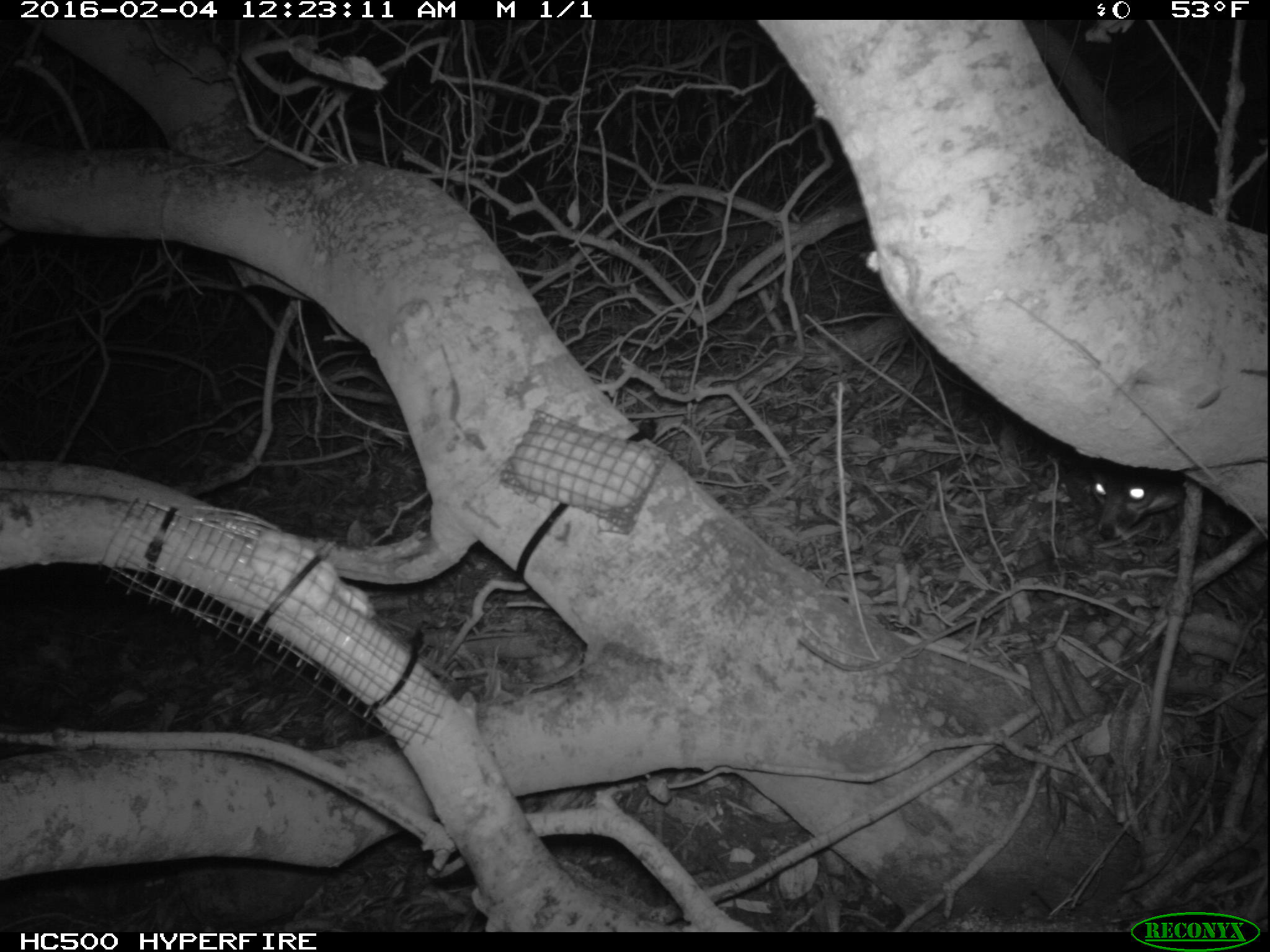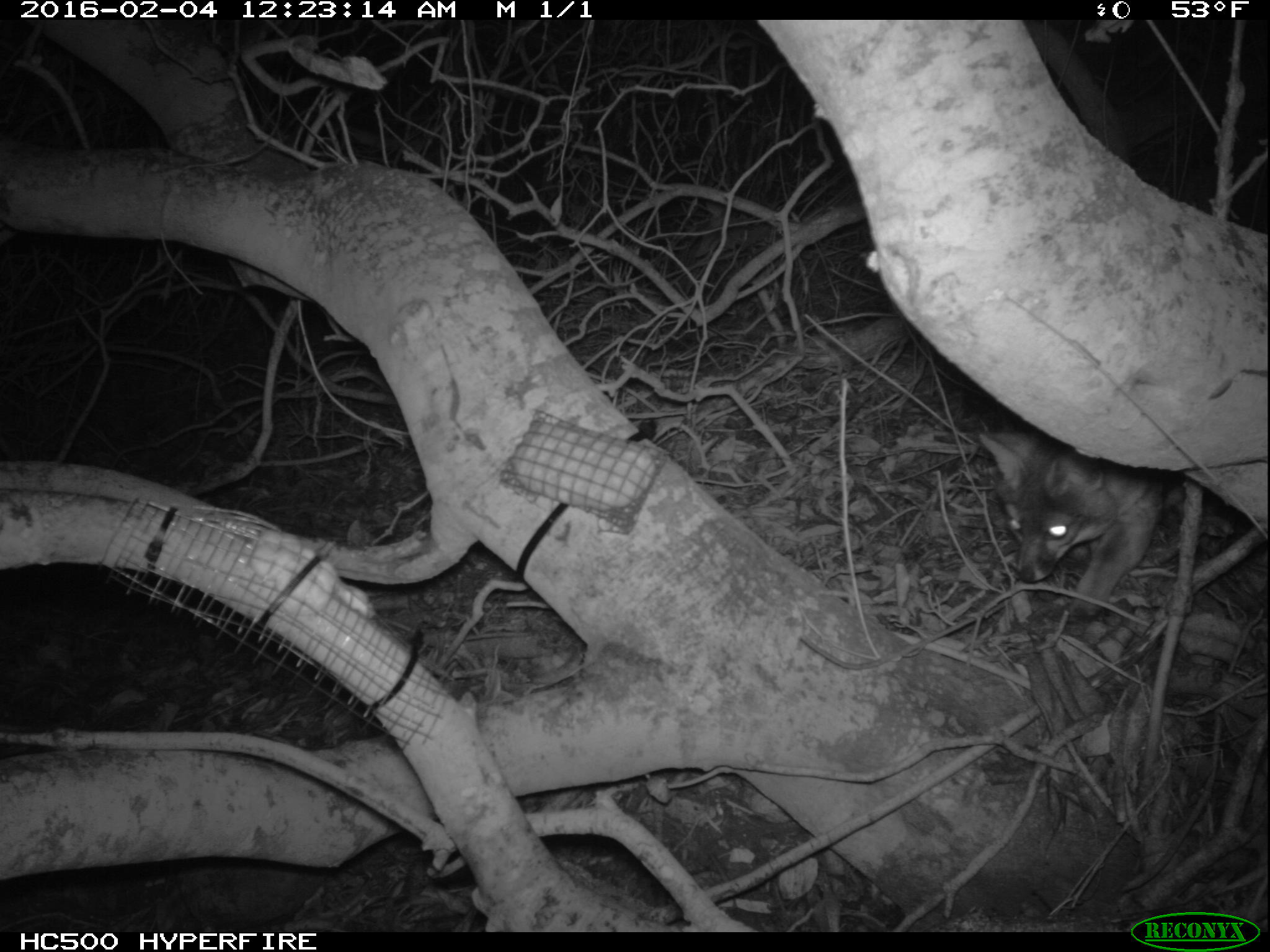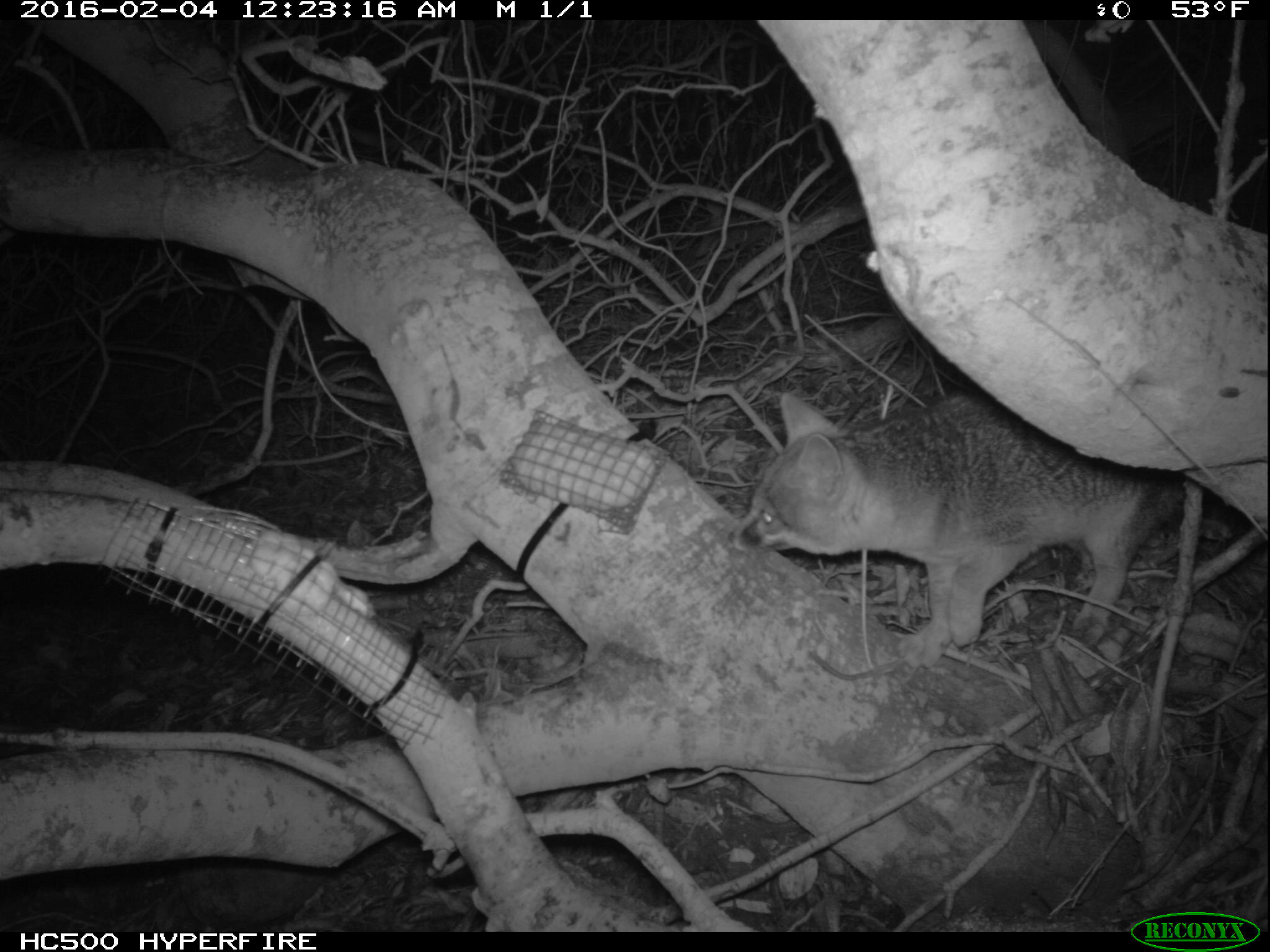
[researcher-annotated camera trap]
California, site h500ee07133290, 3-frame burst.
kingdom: Animalia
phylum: Chordata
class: Mammalia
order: Carnivora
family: Canidae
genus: Urocyon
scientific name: Urocyon littoralis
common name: island fox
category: fox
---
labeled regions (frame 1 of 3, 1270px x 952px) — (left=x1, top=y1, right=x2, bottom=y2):
fox: (left=1089, top=462, right=1184, bottom=540)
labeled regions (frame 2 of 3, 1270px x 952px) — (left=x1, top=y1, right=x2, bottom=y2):
fox: (left=979, top=429, right=1163, bottom=622)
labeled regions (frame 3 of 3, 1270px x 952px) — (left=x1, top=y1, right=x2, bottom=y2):
fox: (left=727, top=392, right=1186, bottom=670)